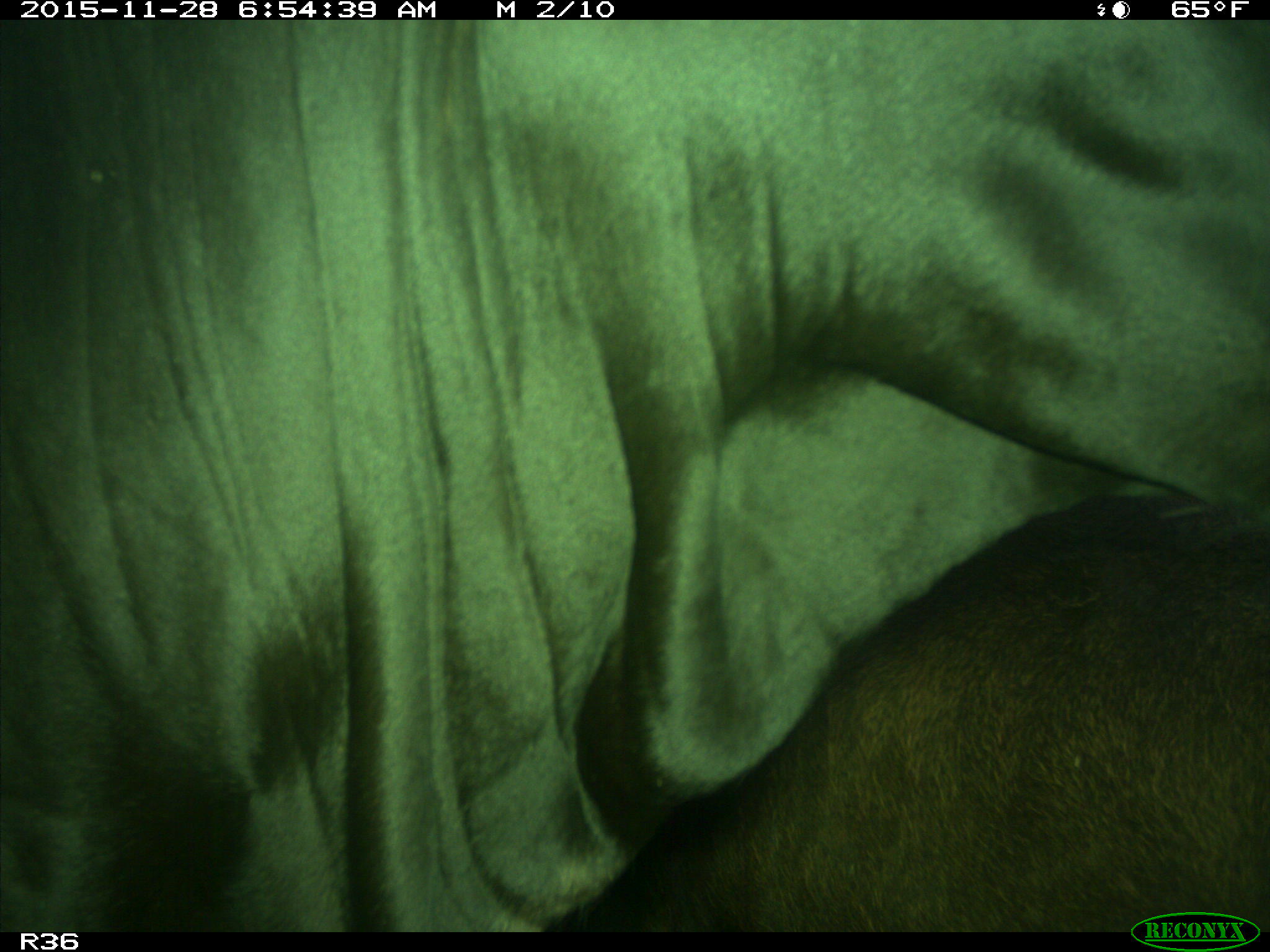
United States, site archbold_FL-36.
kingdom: Animalia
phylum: Chordata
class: Mammalia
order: Artiodactyla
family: Bovidae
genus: Bos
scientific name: Bos taurus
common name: domestic cow